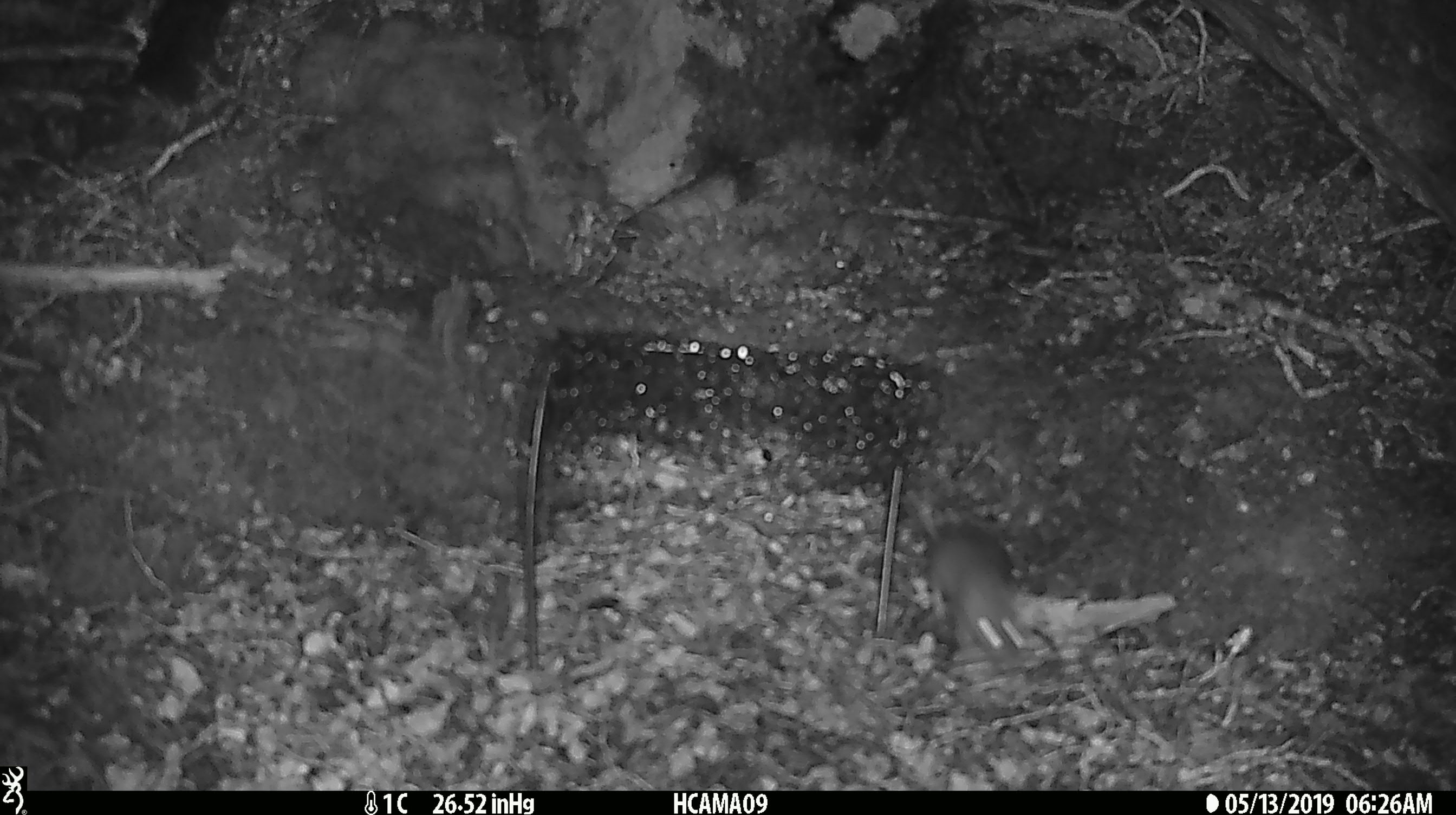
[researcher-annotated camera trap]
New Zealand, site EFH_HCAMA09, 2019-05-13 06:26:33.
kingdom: Animalia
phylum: Chordata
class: Mammalia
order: Rodentia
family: Muridae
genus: Rattus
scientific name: Rattus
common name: rat